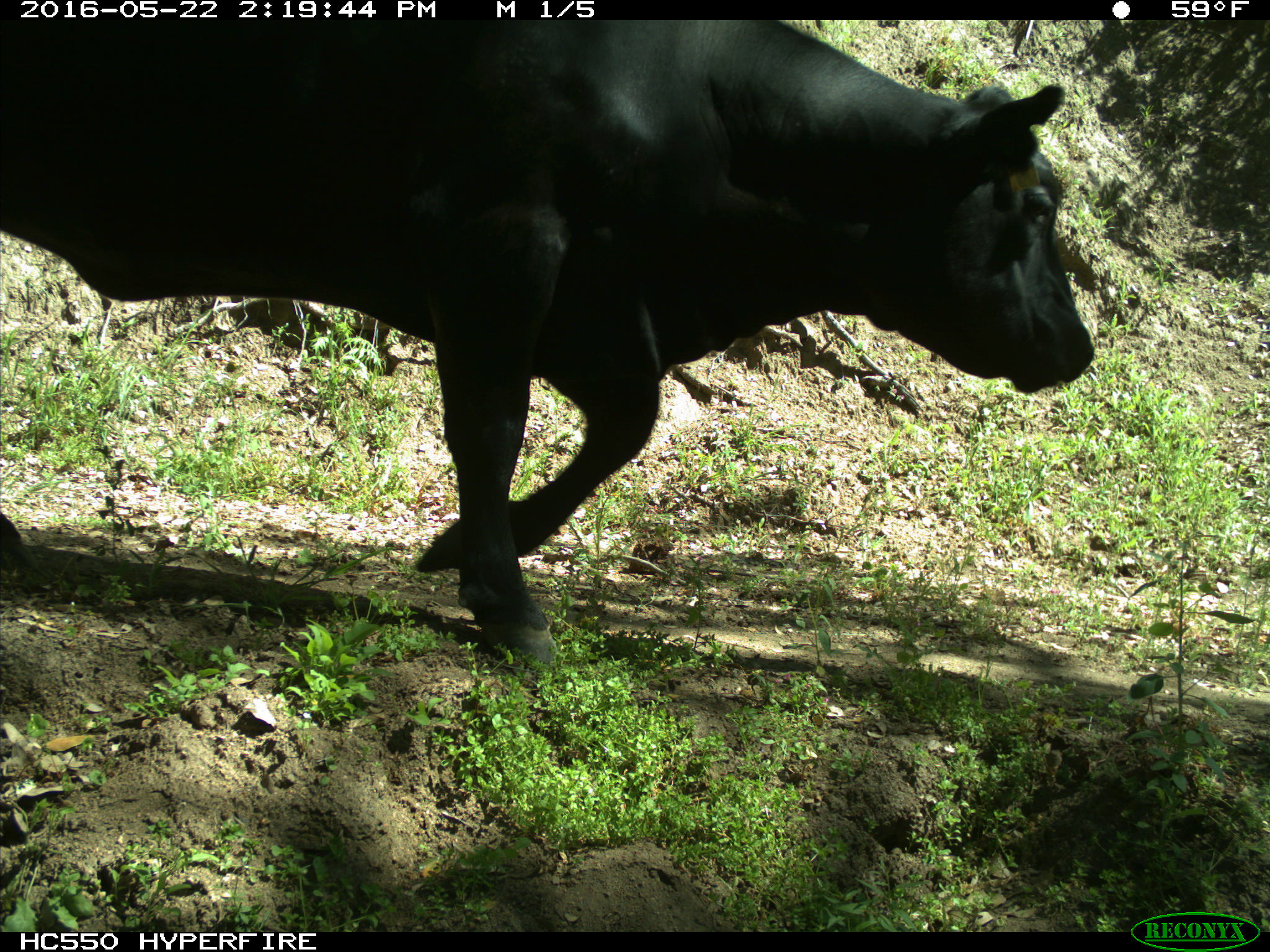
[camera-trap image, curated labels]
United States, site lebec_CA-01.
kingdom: Animalia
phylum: Chordata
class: Mammalia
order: Artiodactyla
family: Bovidae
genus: Bos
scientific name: Bos taurus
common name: domestic cow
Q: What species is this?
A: Bos taurus (domestic cow).